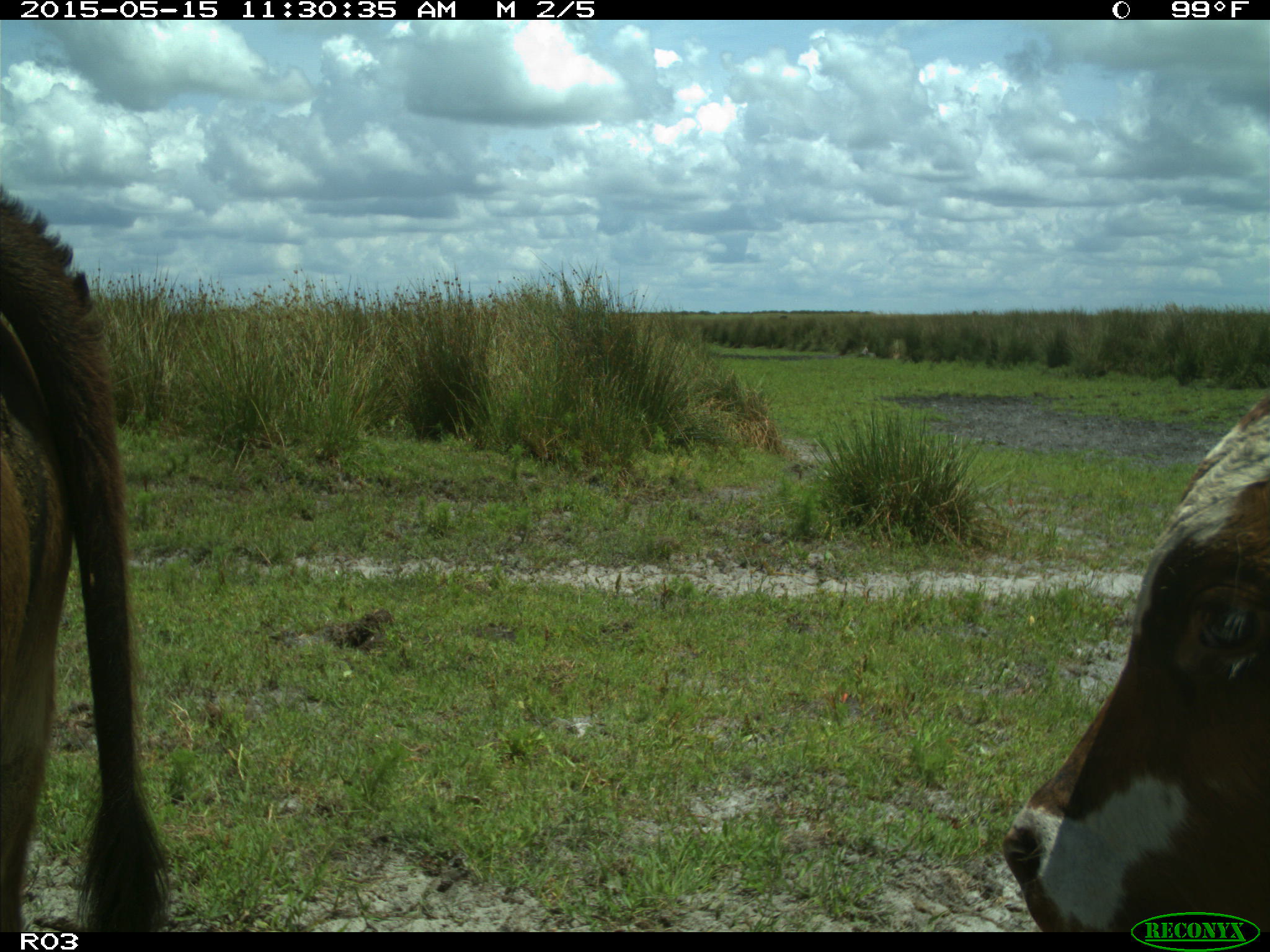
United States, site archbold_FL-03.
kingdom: Animalia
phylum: Chordata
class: Mammalia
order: Artiodactyla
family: Bovidae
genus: Bos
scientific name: Bos taurus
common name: domestic cow